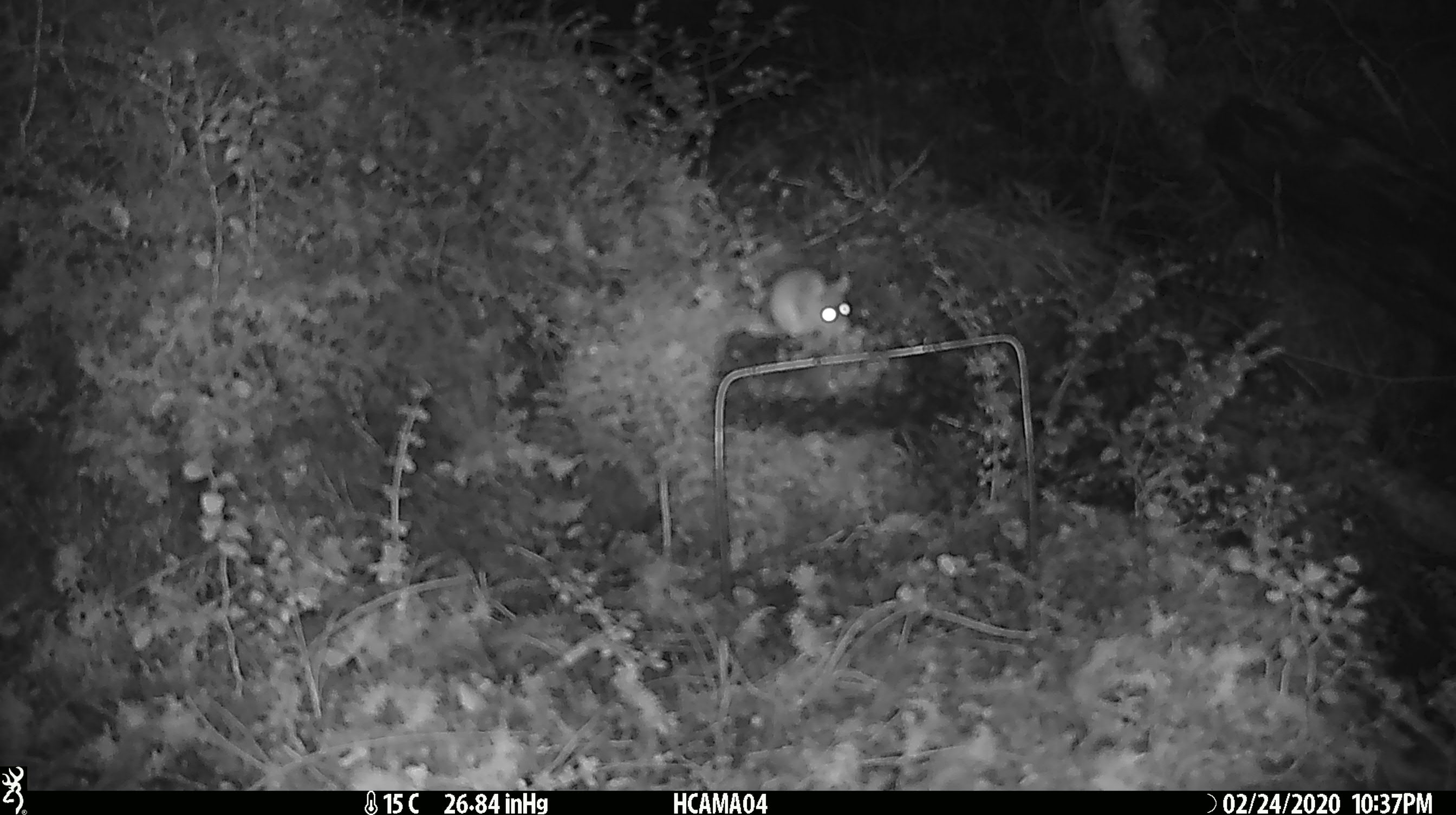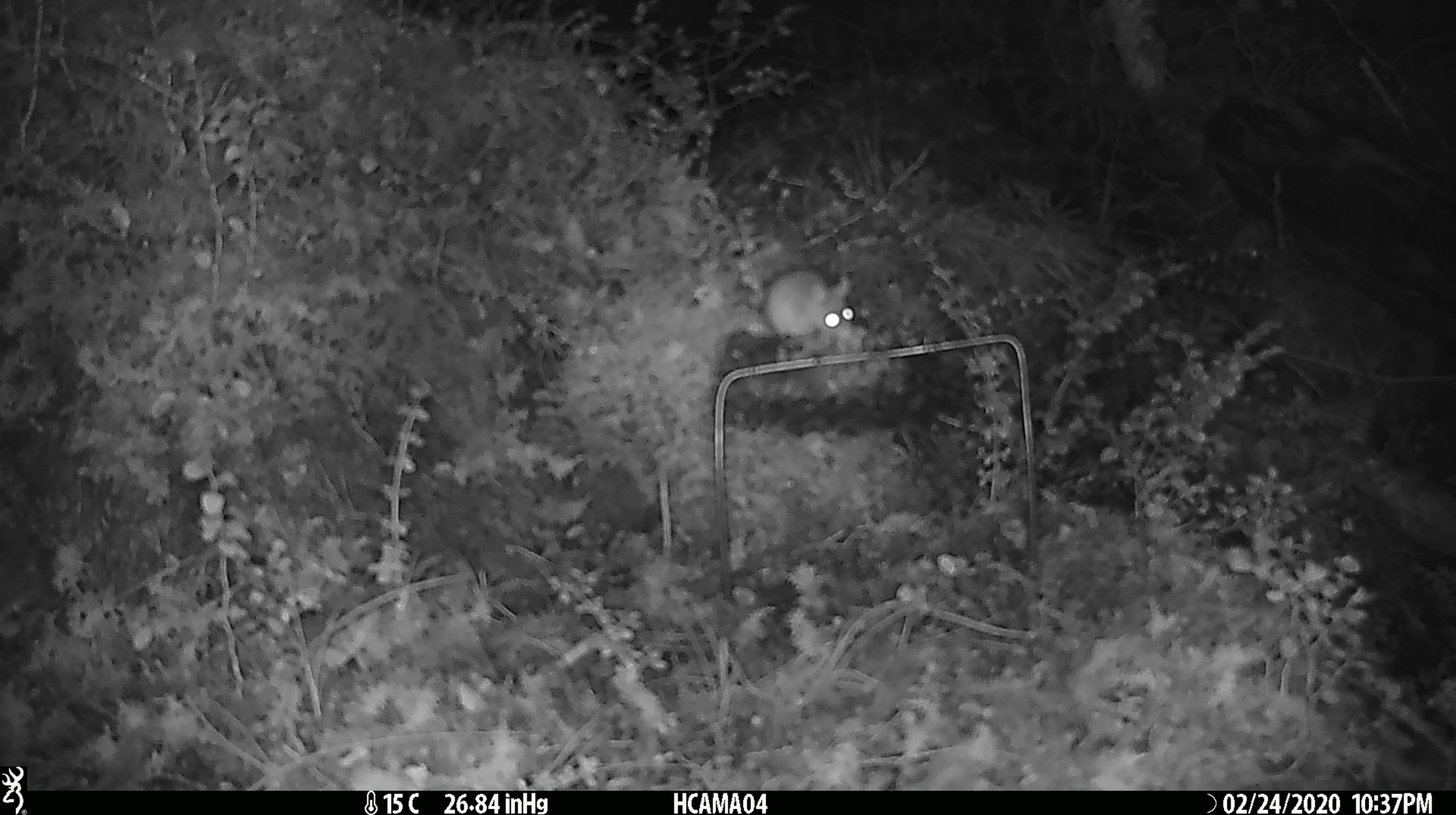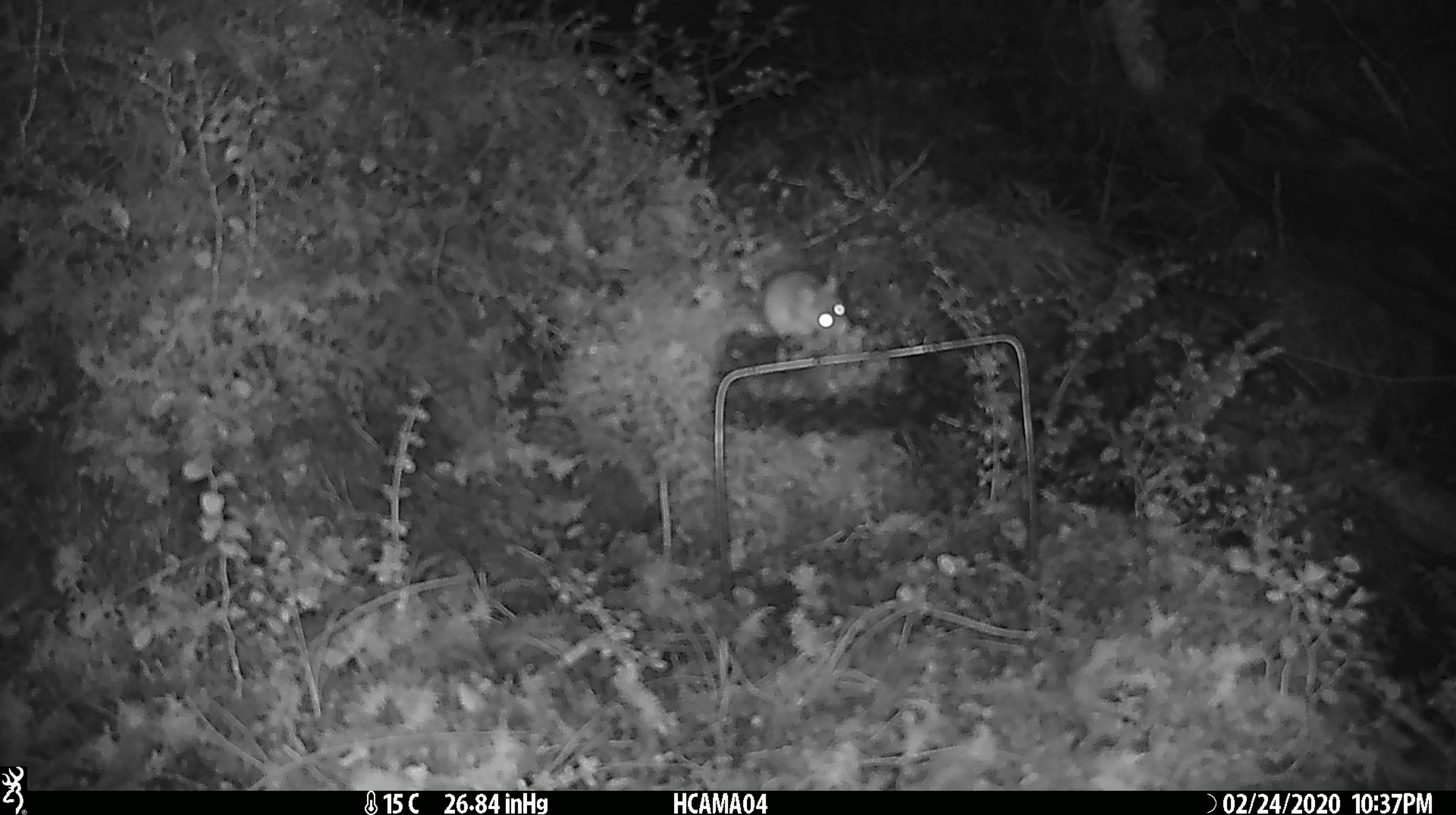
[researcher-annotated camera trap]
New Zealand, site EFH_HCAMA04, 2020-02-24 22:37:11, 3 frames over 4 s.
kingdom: Animalia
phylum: Chordata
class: Mammalia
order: Rodentia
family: Muridae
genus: Mus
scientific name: Mus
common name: mouse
Mouse (Mus).